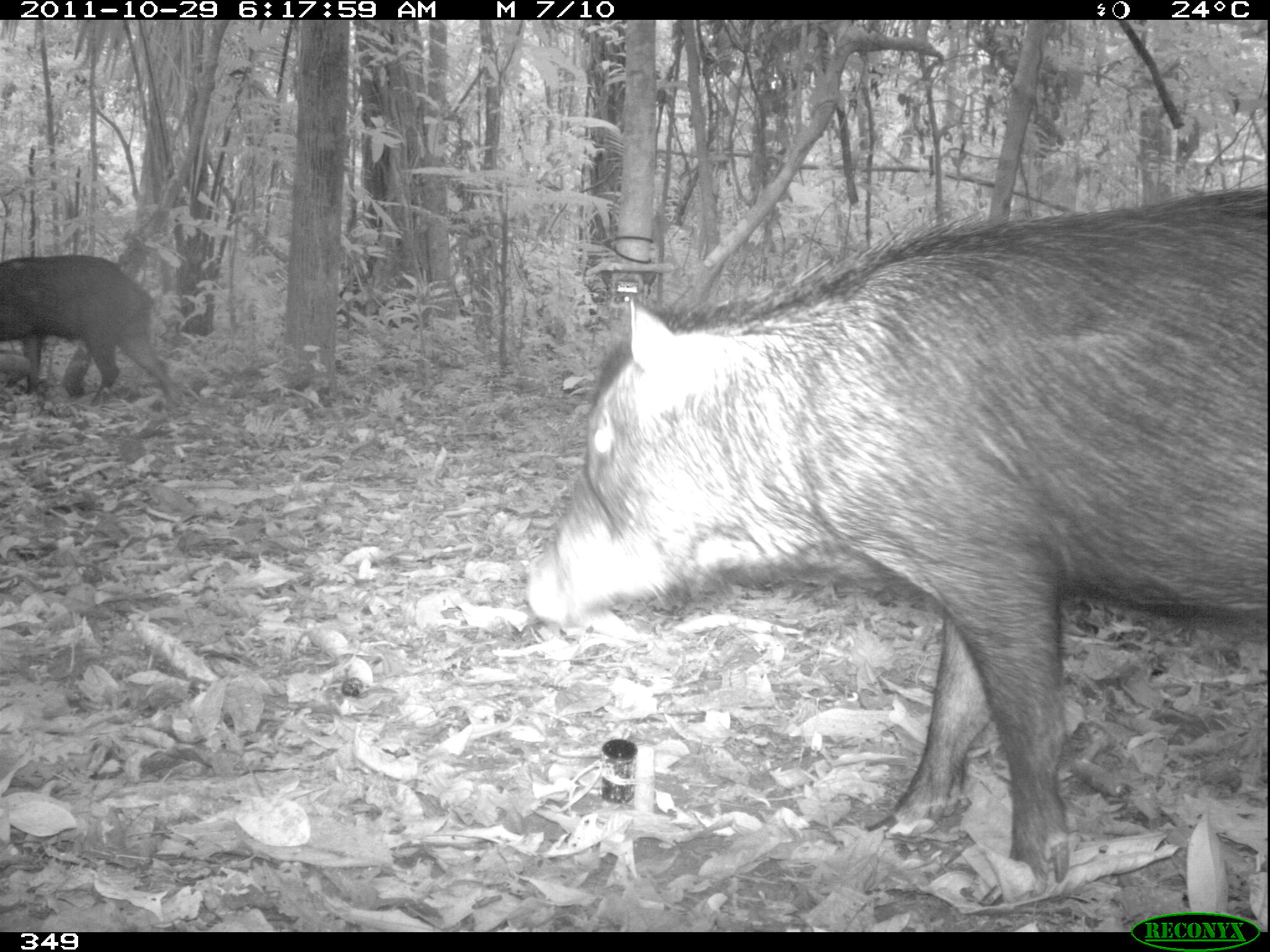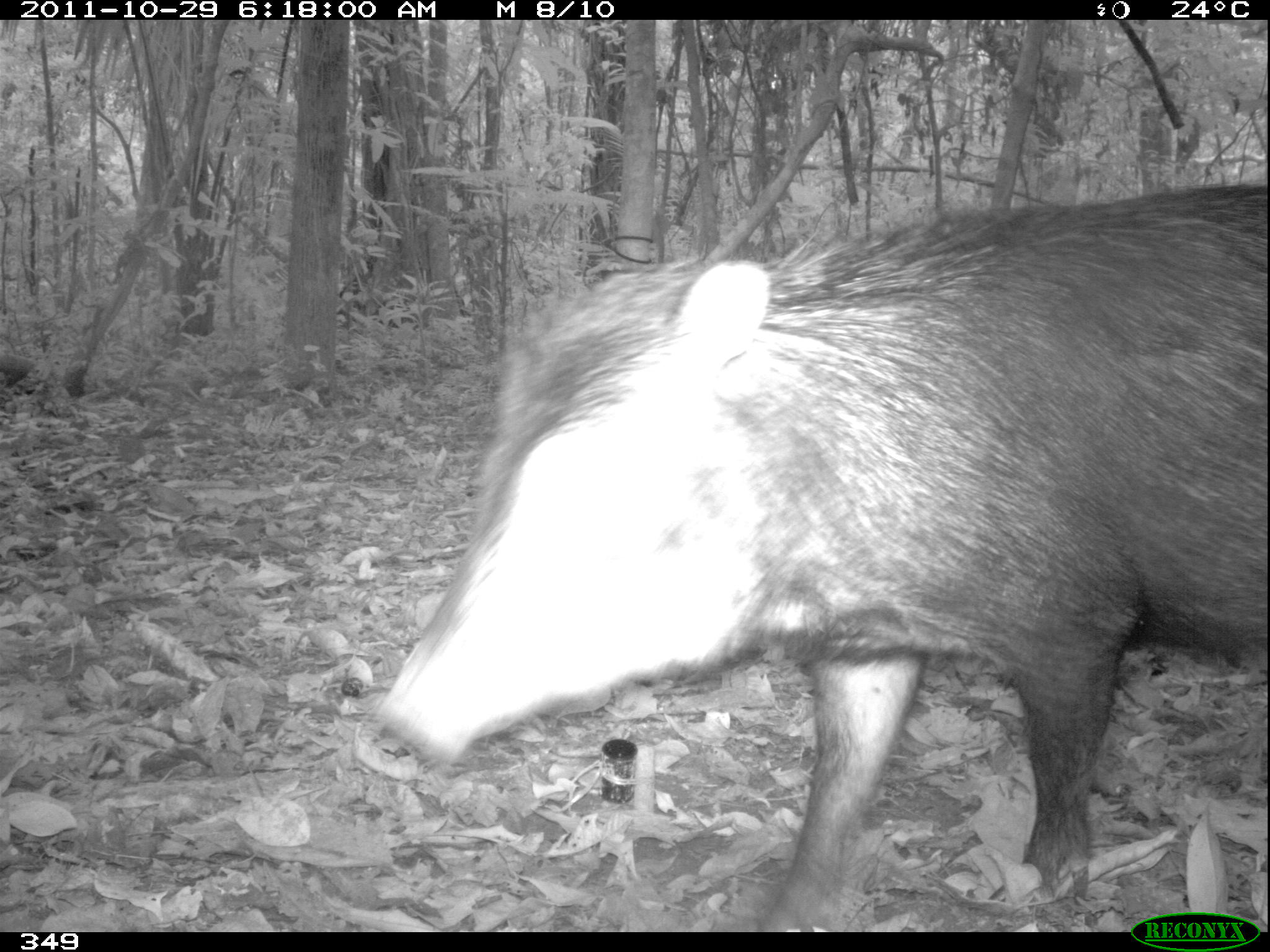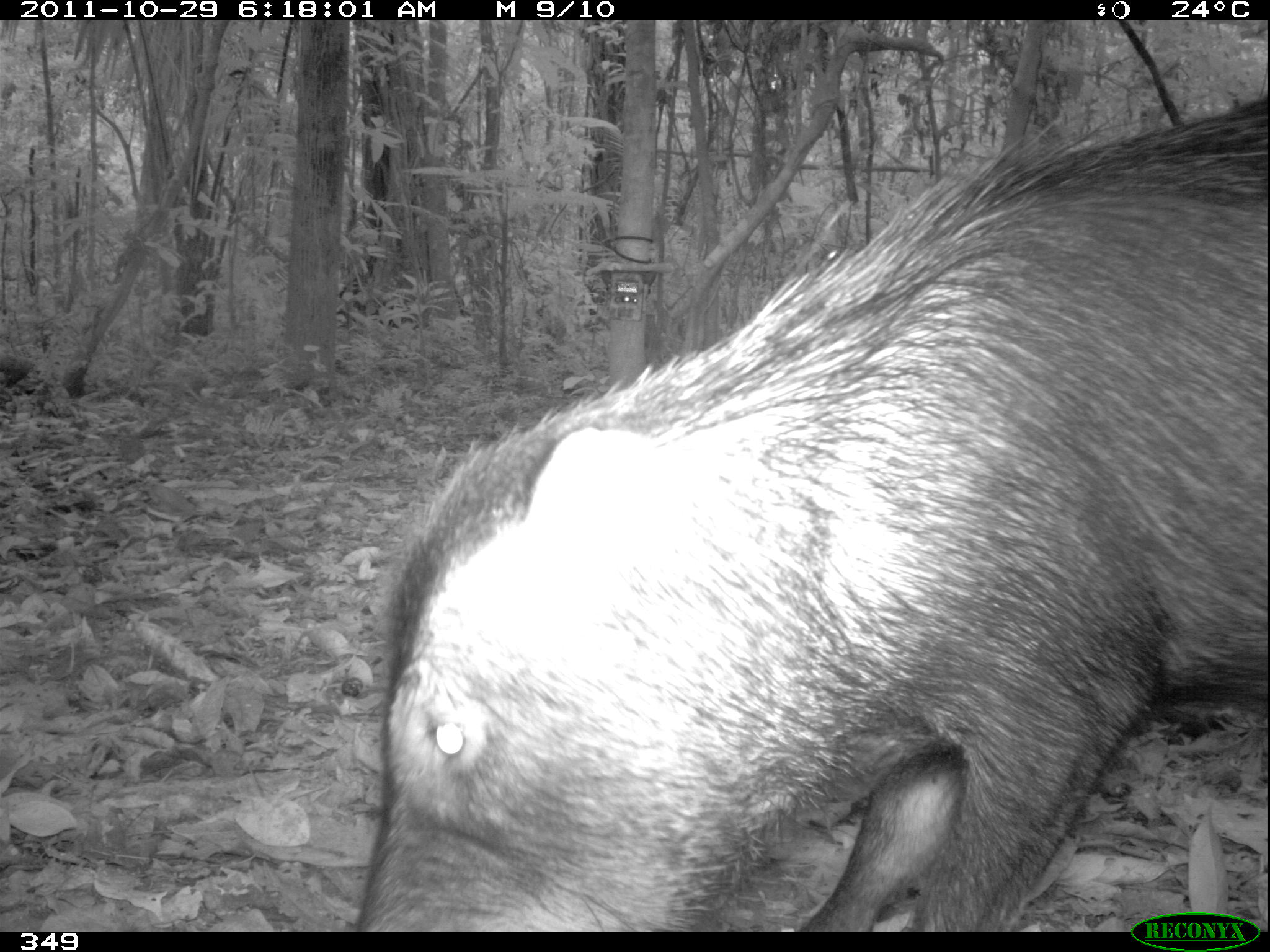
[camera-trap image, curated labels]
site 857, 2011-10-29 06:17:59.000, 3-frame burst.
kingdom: Animalia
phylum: Chordata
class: Mammalia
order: Artiodactyla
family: Tayassuidae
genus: Tayassu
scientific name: Tayassu pecari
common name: white-lipped peccary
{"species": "Tayassu pecari (white-lipped peccary)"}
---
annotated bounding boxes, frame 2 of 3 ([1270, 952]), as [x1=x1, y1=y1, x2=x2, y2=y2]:
tayassu pecari: [x1=375, y1=181, x2=1269, y2=930]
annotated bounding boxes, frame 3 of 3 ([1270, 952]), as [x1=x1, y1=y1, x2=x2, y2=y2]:
tayassu pecari: [x1=355, y1=91, x2=1270, y2=930]